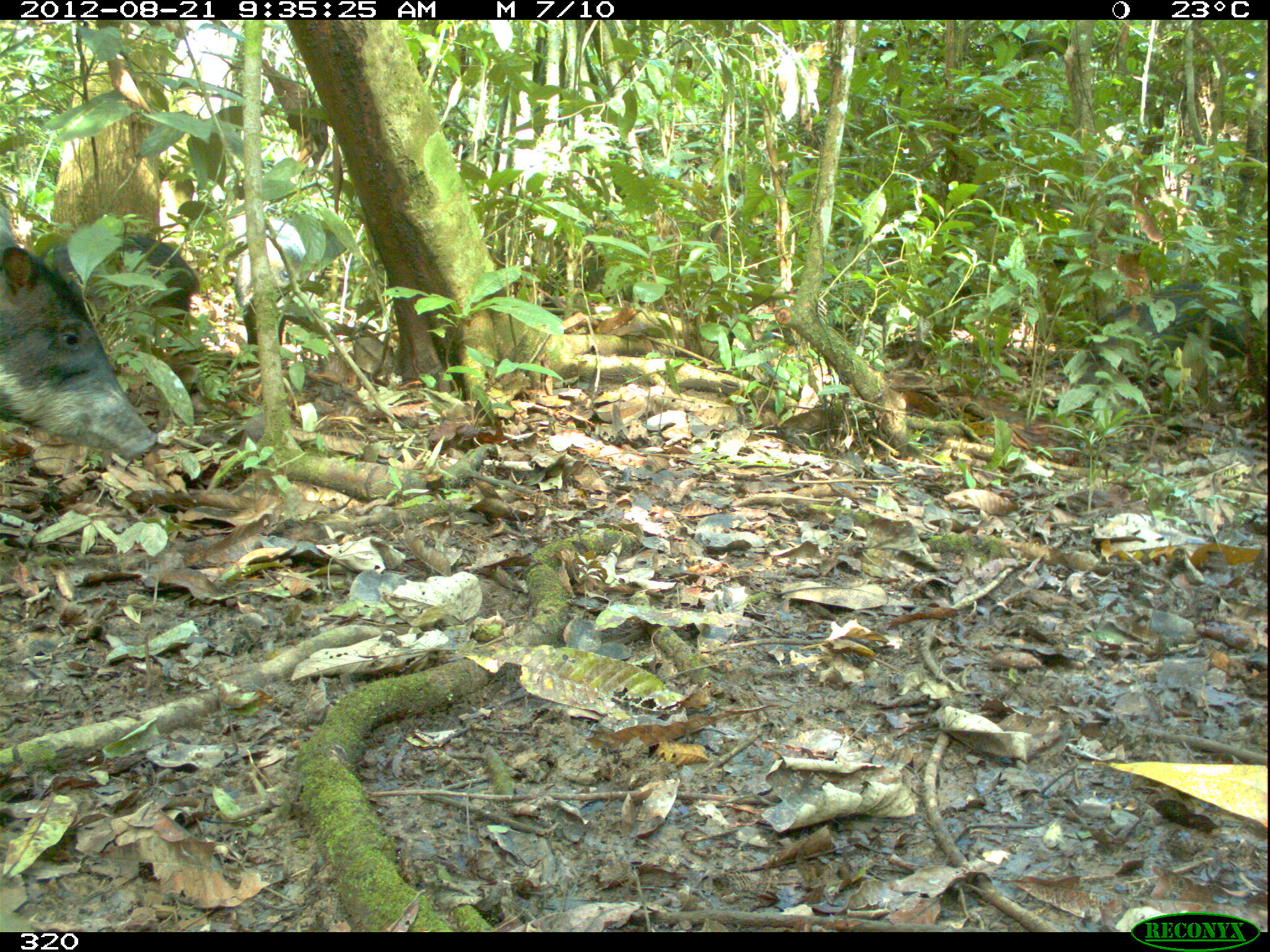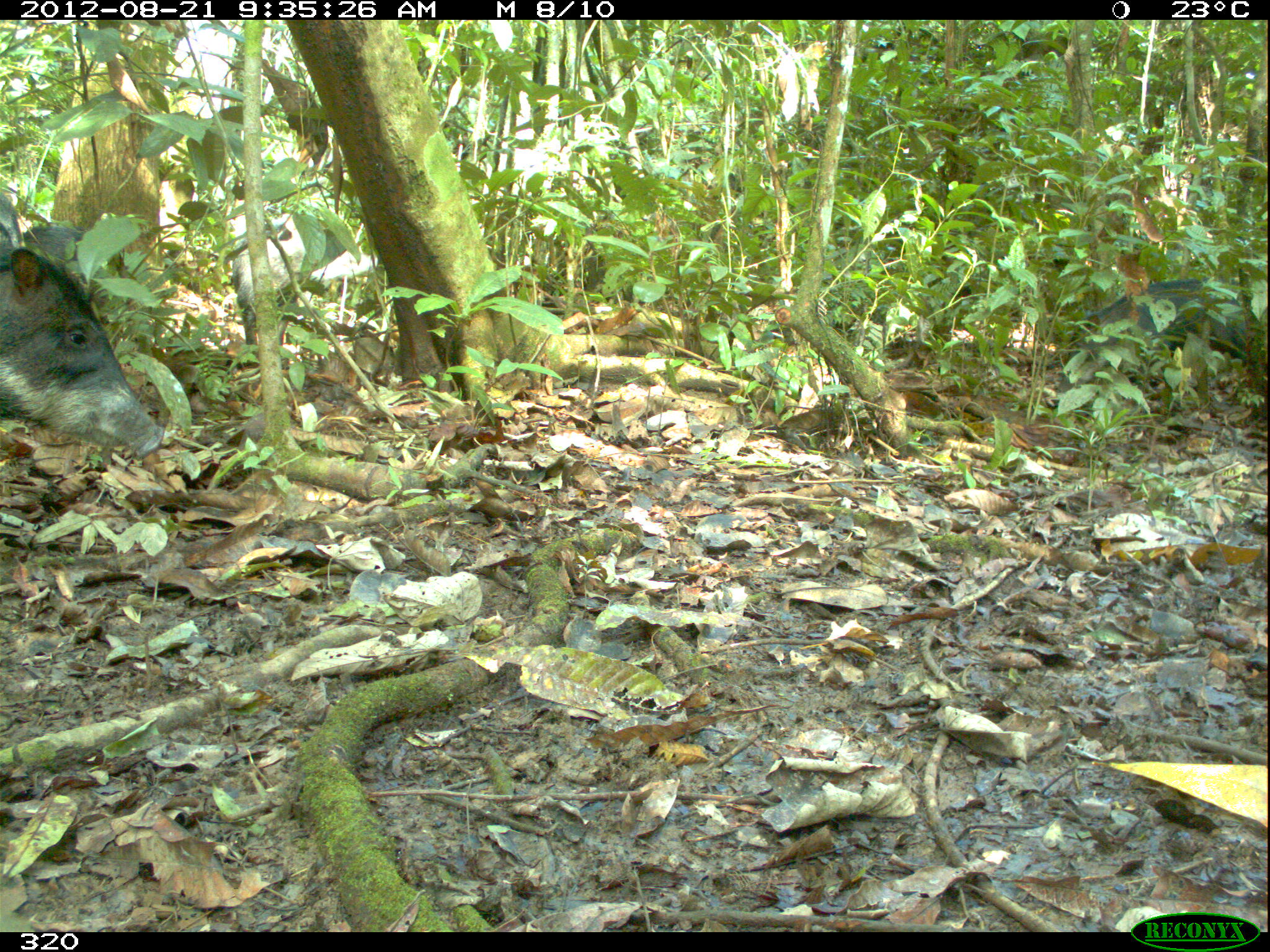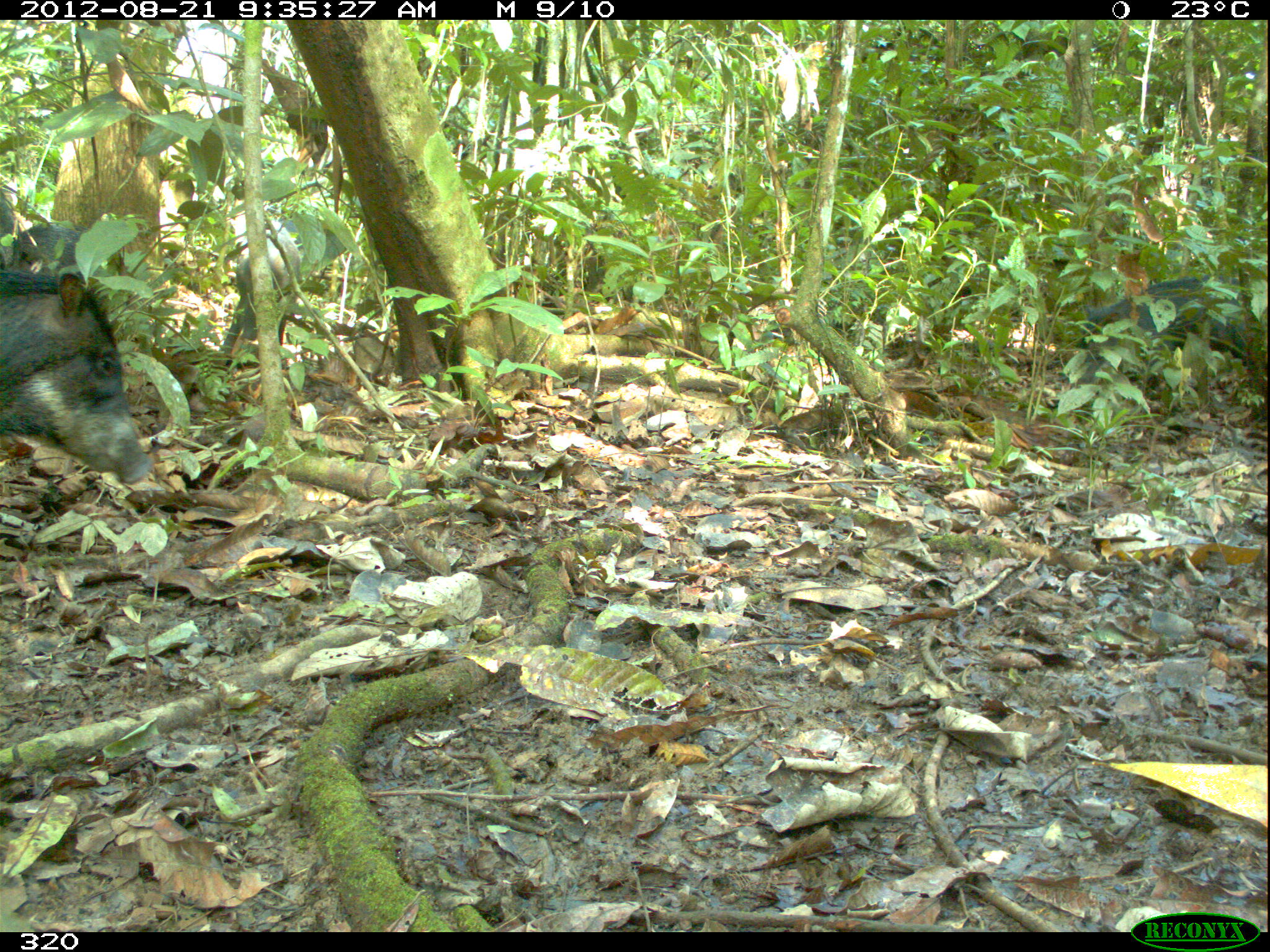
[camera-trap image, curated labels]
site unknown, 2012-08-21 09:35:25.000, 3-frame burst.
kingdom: Animalia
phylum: Chordata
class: Mammalia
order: Artiodactyla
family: Tayassuidae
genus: Tayassu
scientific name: Tayassu pecari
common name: white-lipped peccary